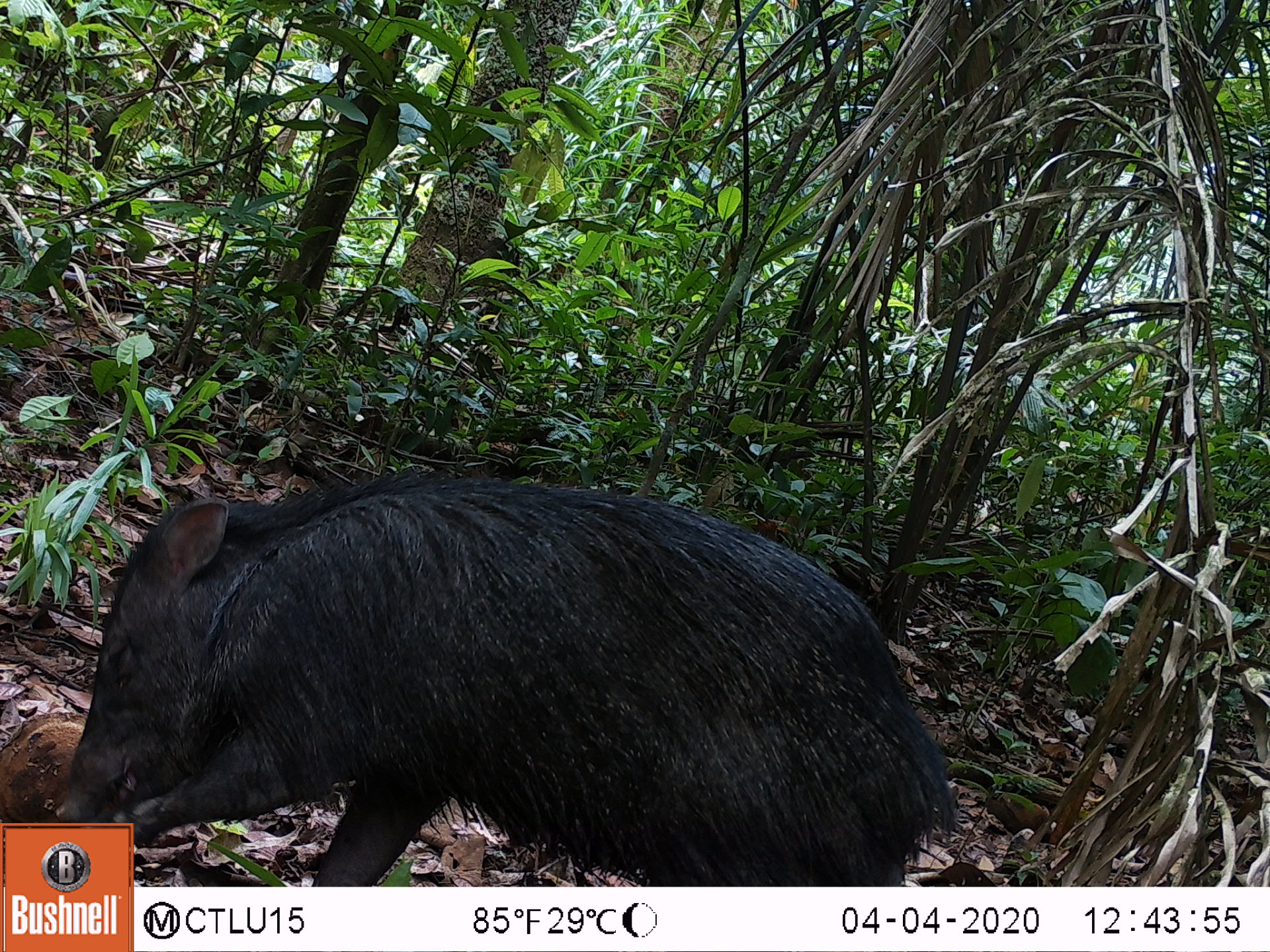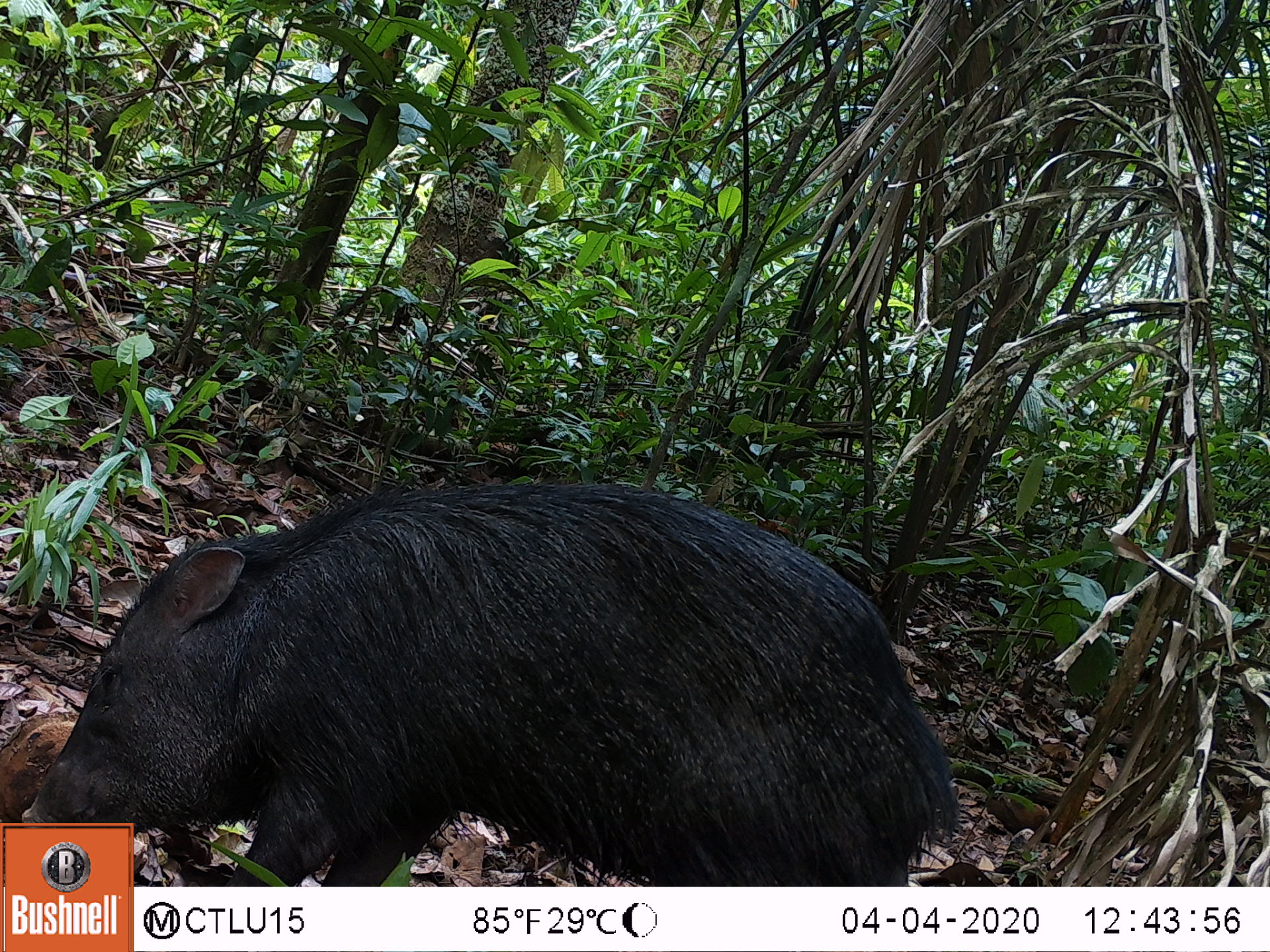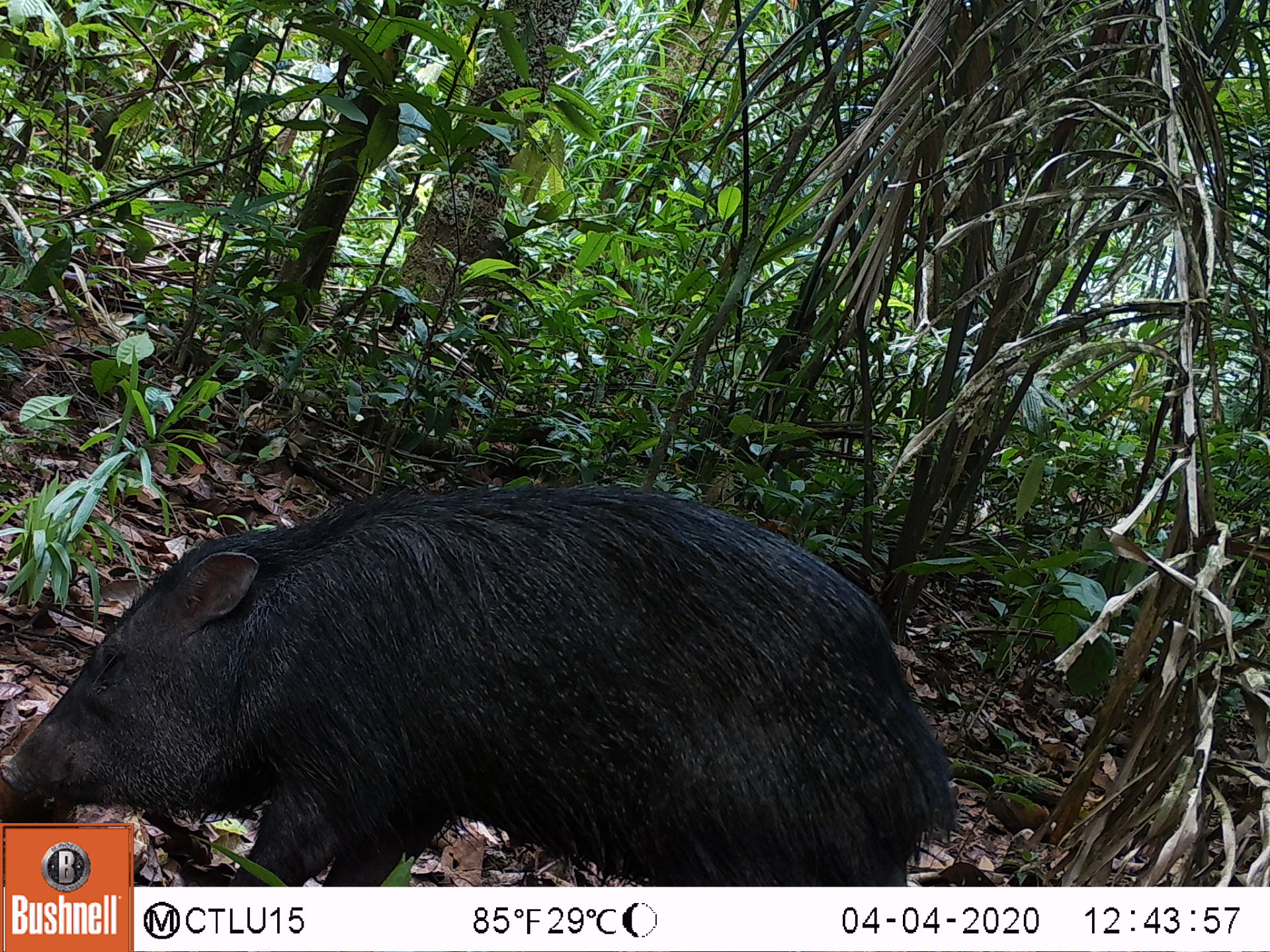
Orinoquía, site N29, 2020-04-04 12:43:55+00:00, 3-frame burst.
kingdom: Animalia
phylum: Chordata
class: Mammalia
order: Artiodactyla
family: Tayassuidae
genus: Pecari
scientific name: Pecari tajacu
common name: collared peccary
Collared peccary (Pecari tajacu).